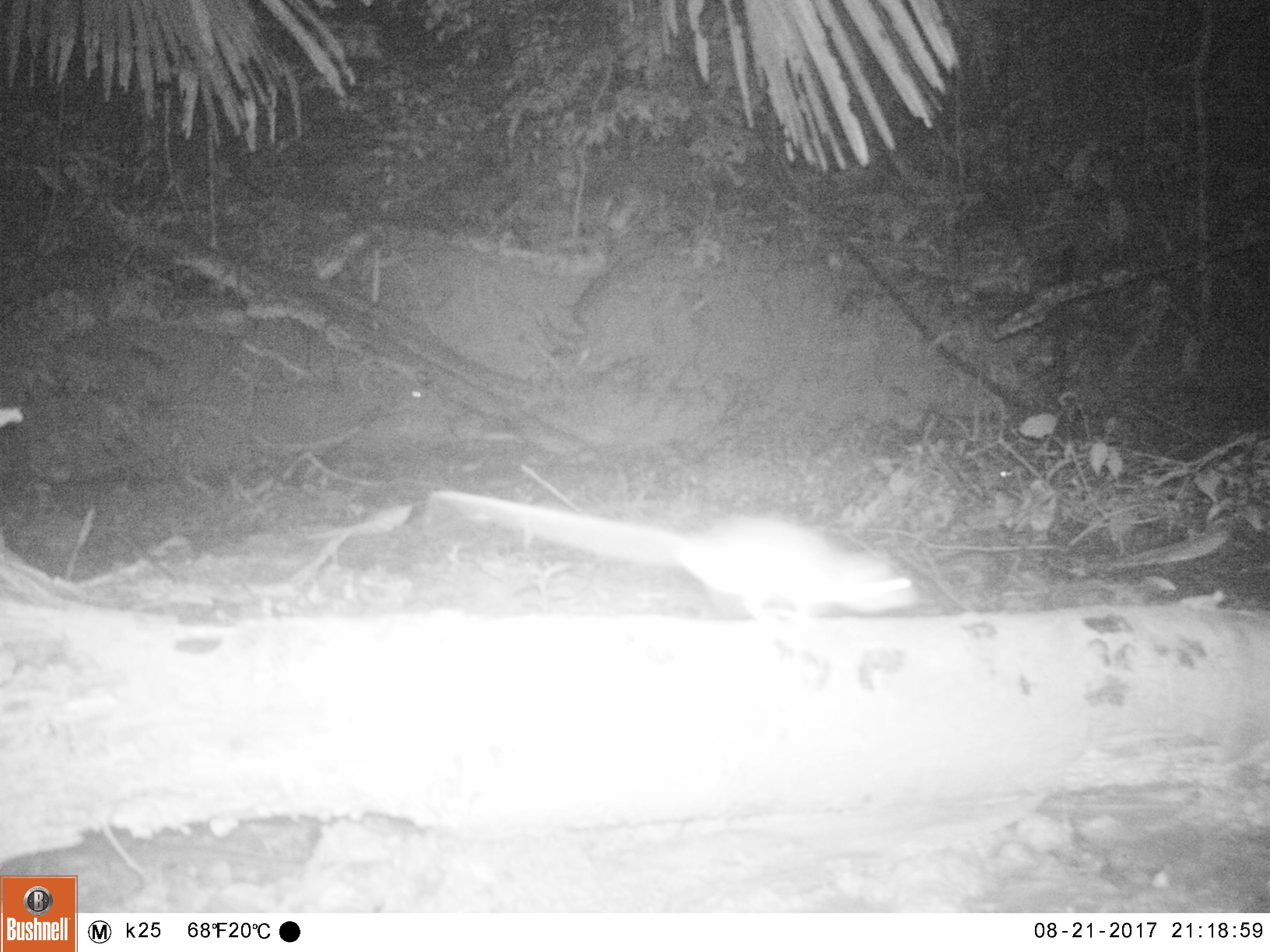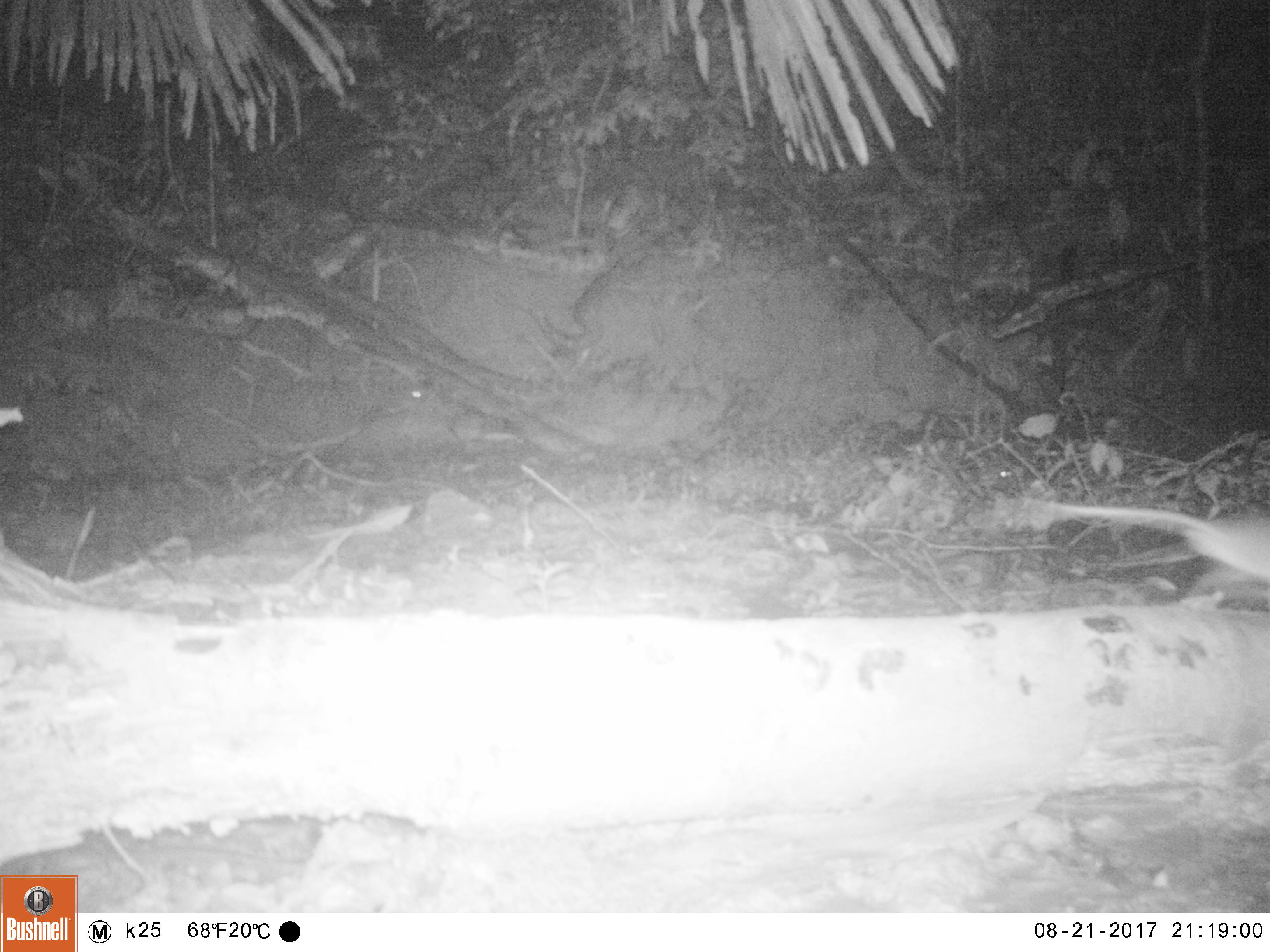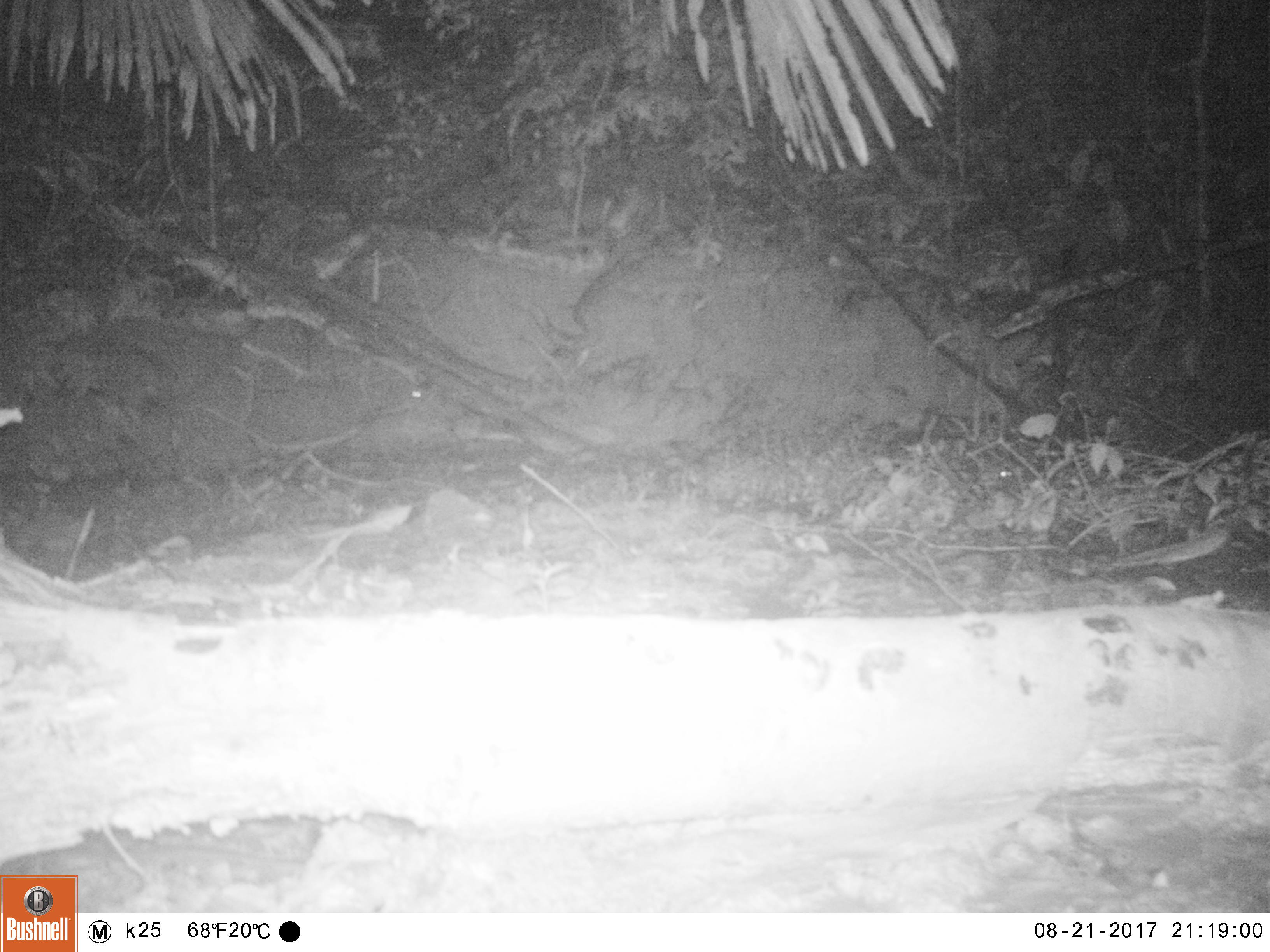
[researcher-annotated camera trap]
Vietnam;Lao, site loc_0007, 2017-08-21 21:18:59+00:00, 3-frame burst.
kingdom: Animalia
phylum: Chordata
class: Mammalia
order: Rodentia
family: Muridae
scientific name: Muridae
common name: old-world mice and rats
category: unidentified murid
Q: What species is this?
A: Unidentified murid (old-world mice and rats) (Muridae).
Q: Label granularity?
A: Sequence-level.